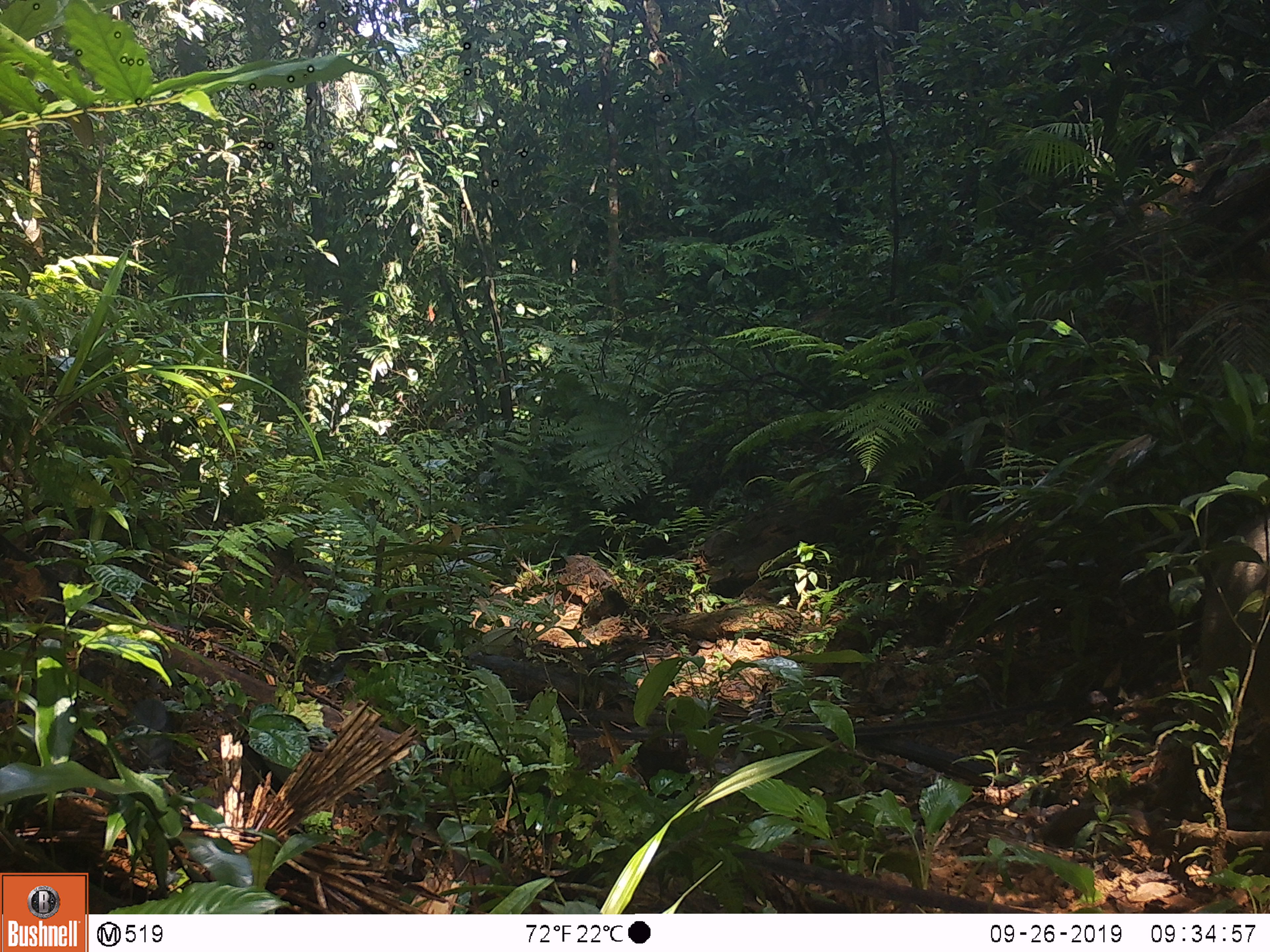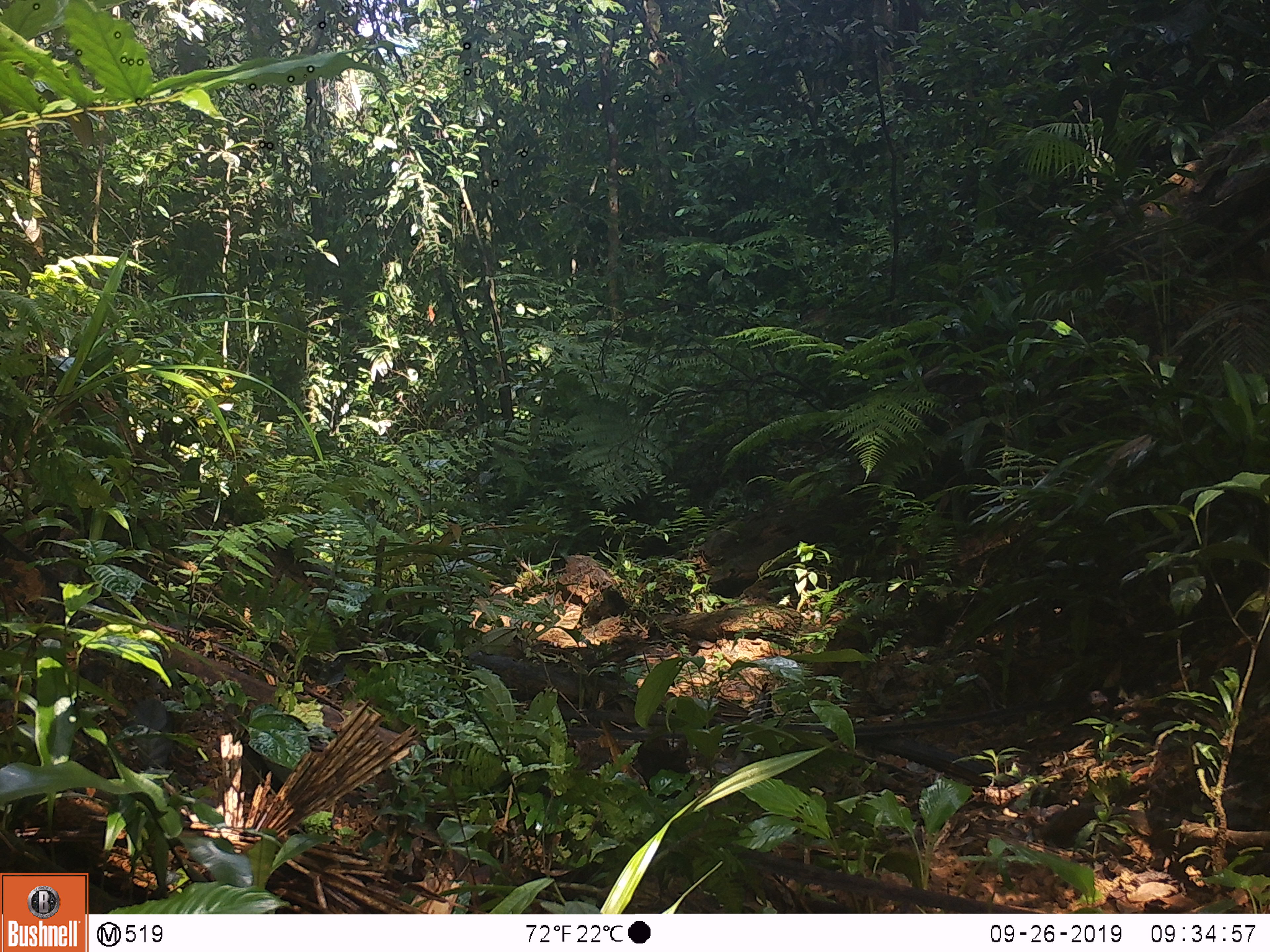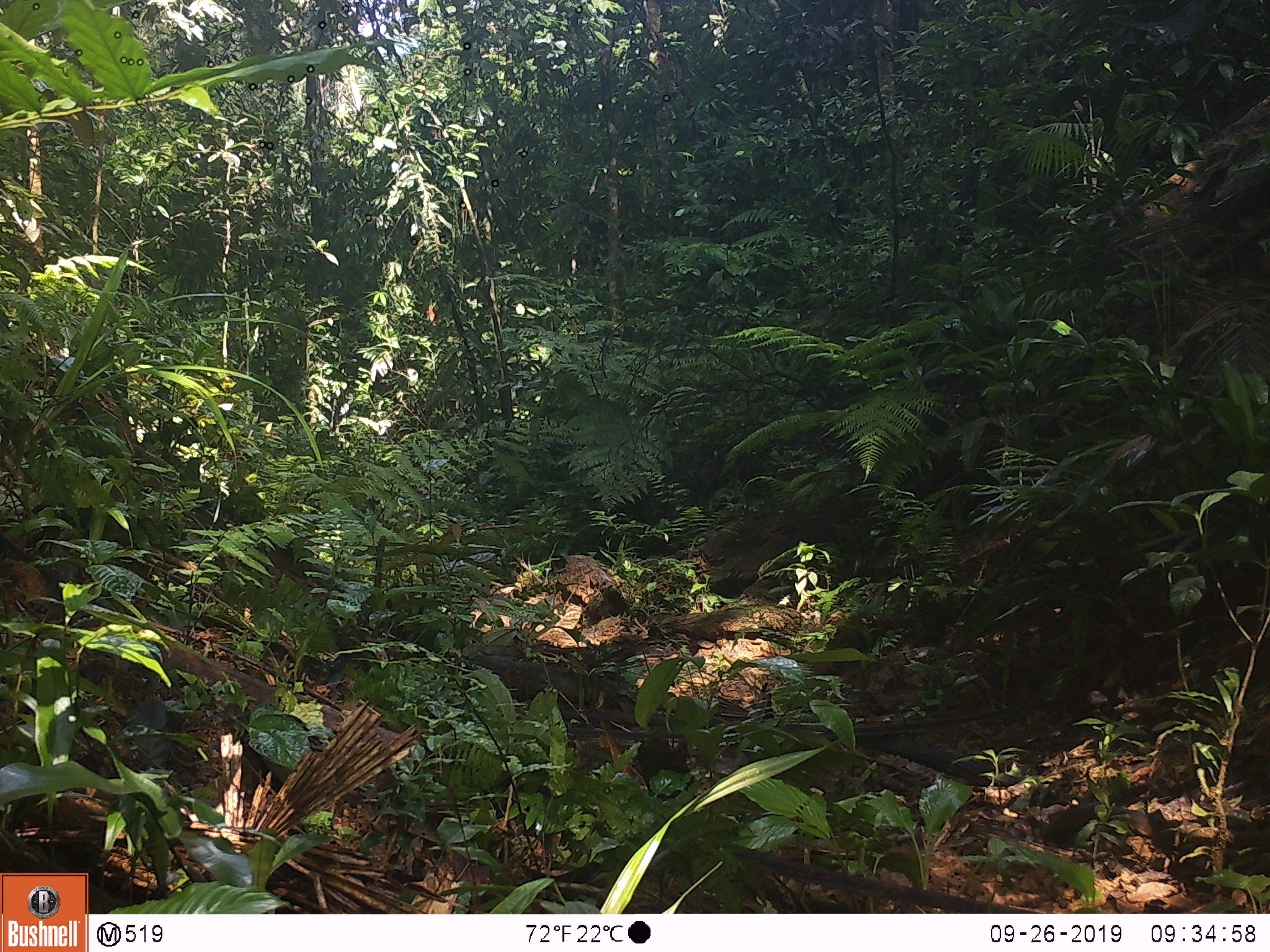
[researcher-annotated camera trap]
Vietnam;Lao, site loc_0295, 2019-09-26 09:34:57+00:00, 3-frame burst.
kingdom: Animalia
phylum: Chordata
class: Mammalia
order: Artiodactyla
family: Suidae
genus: Sus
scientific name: Sus scrofa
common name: eurasian wild pig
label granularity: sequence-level